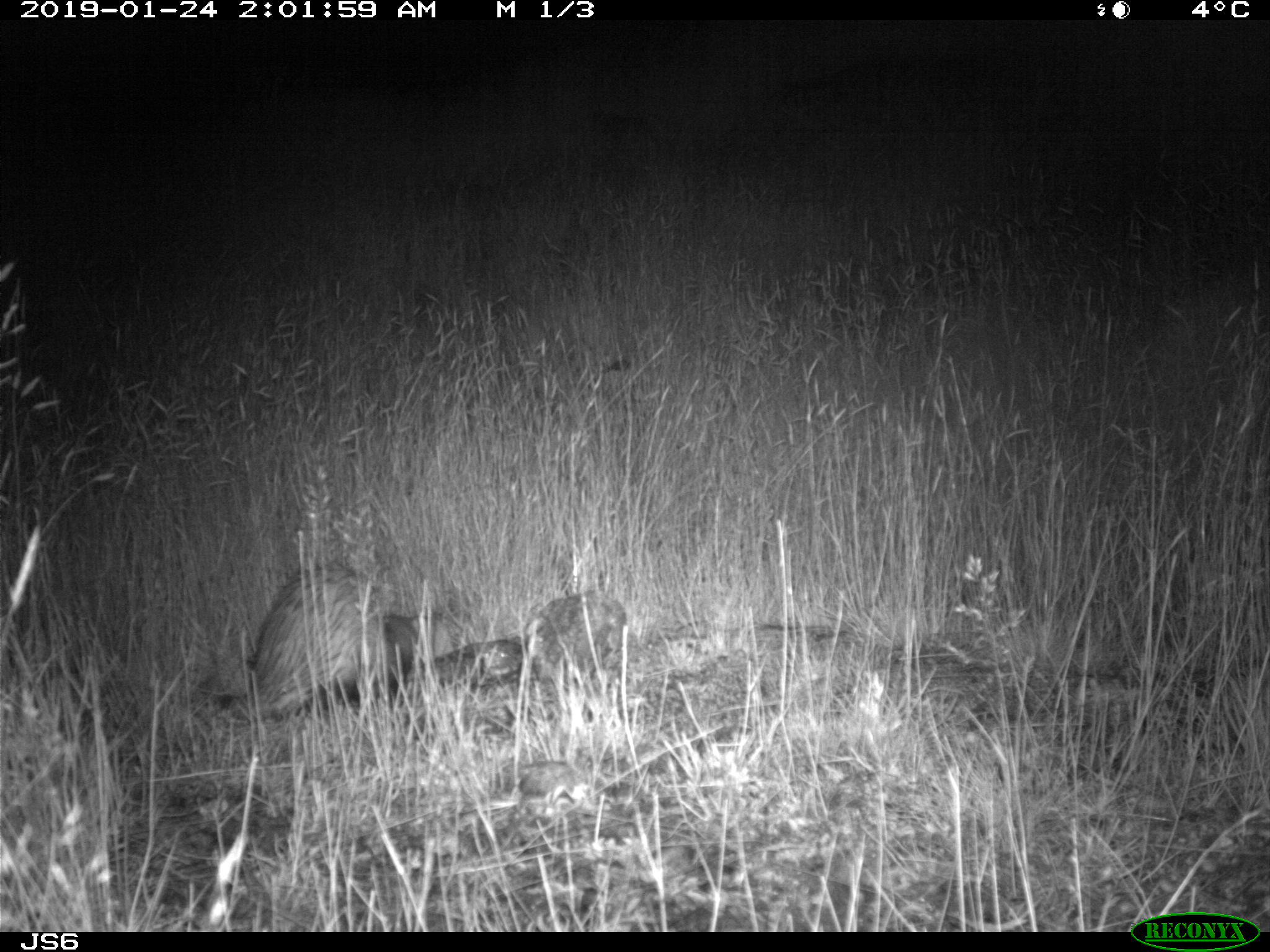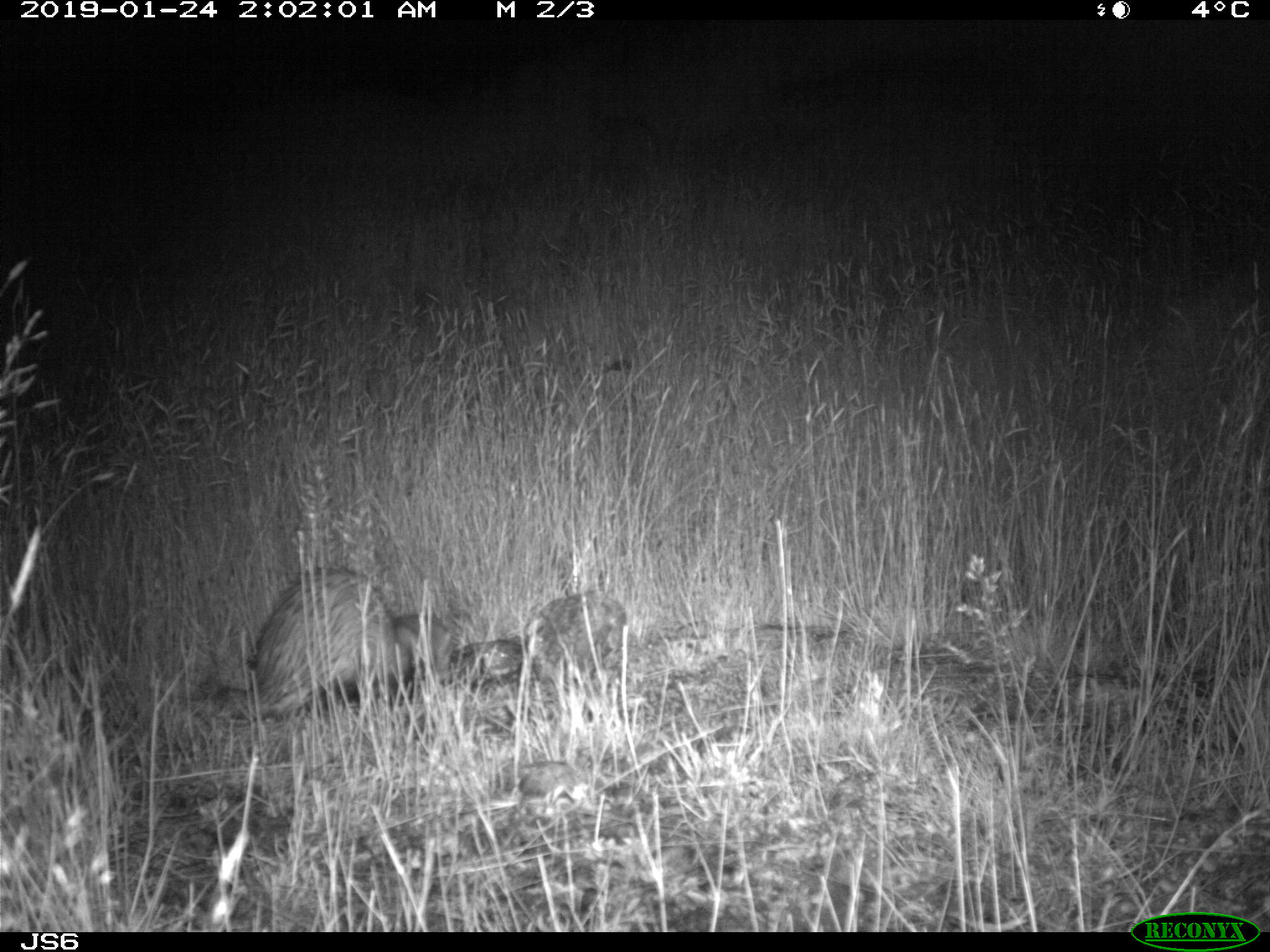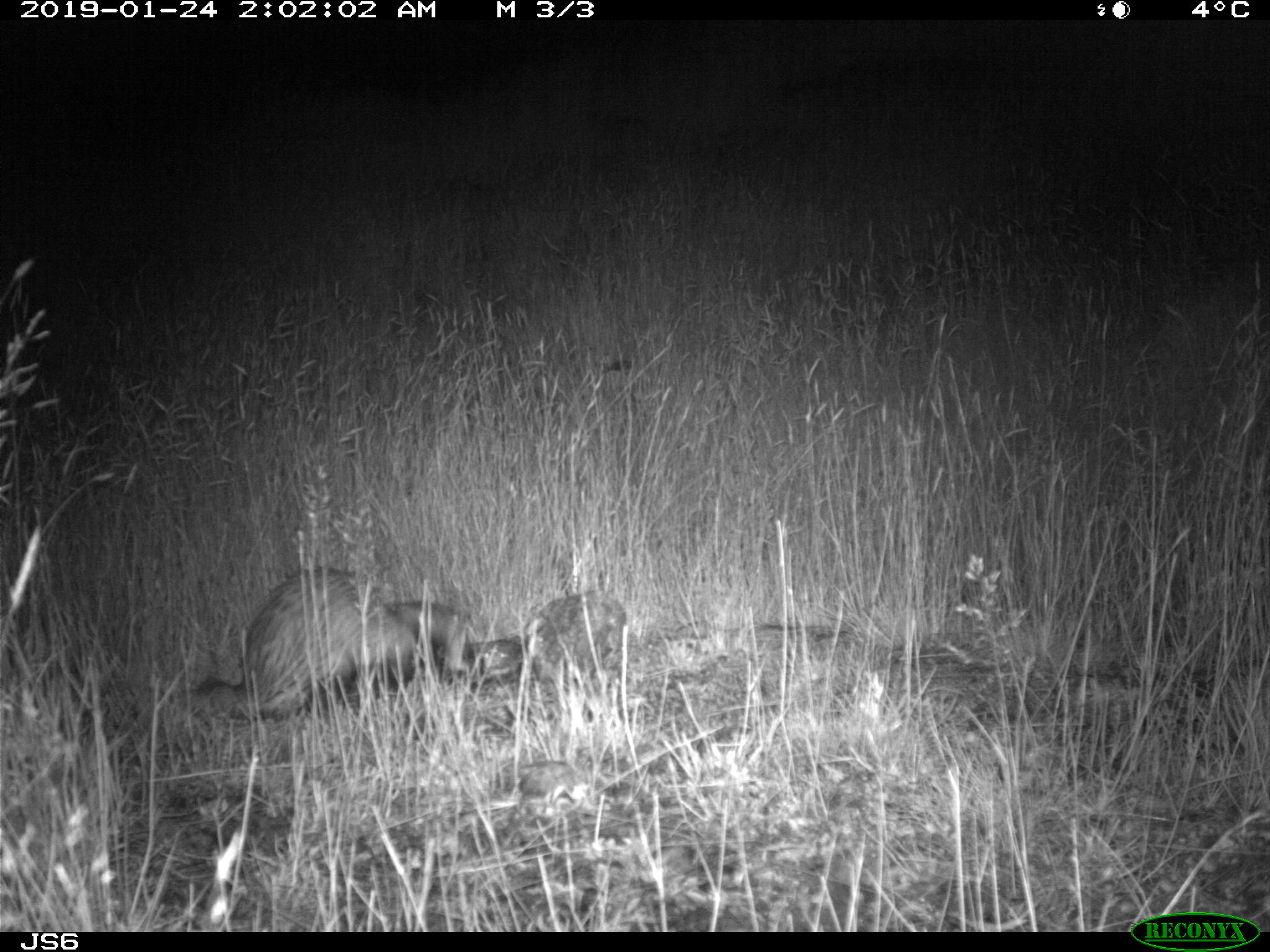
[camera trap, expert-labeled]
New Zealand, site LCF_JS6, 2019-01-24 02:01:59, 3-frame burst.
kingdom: Animalia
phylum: Chordata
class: Mammalia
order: Carnivora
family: Mustelidae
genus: Mustela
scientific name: Mustela furo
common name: ferret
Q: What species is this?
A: Ferret (Mustela furo).